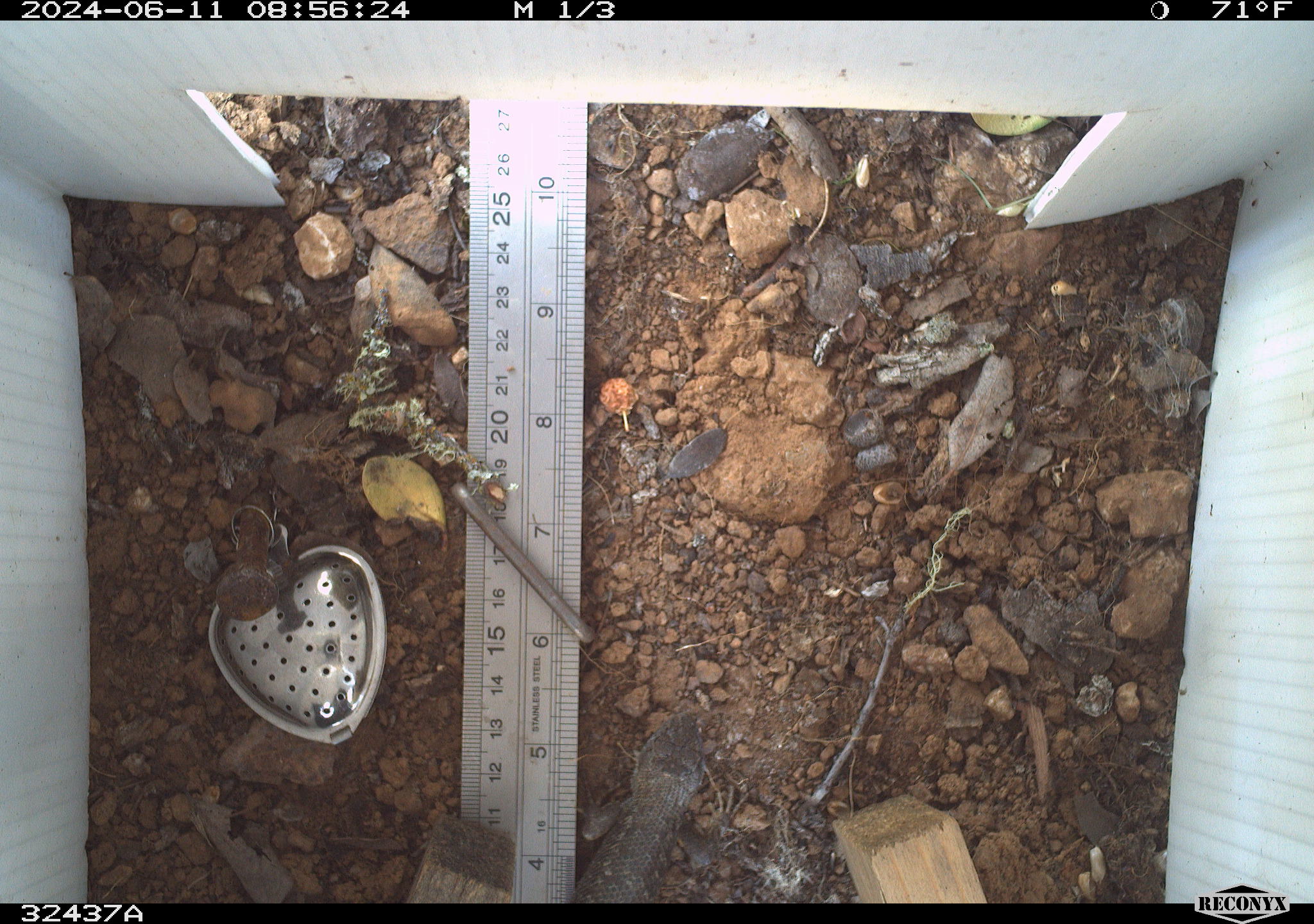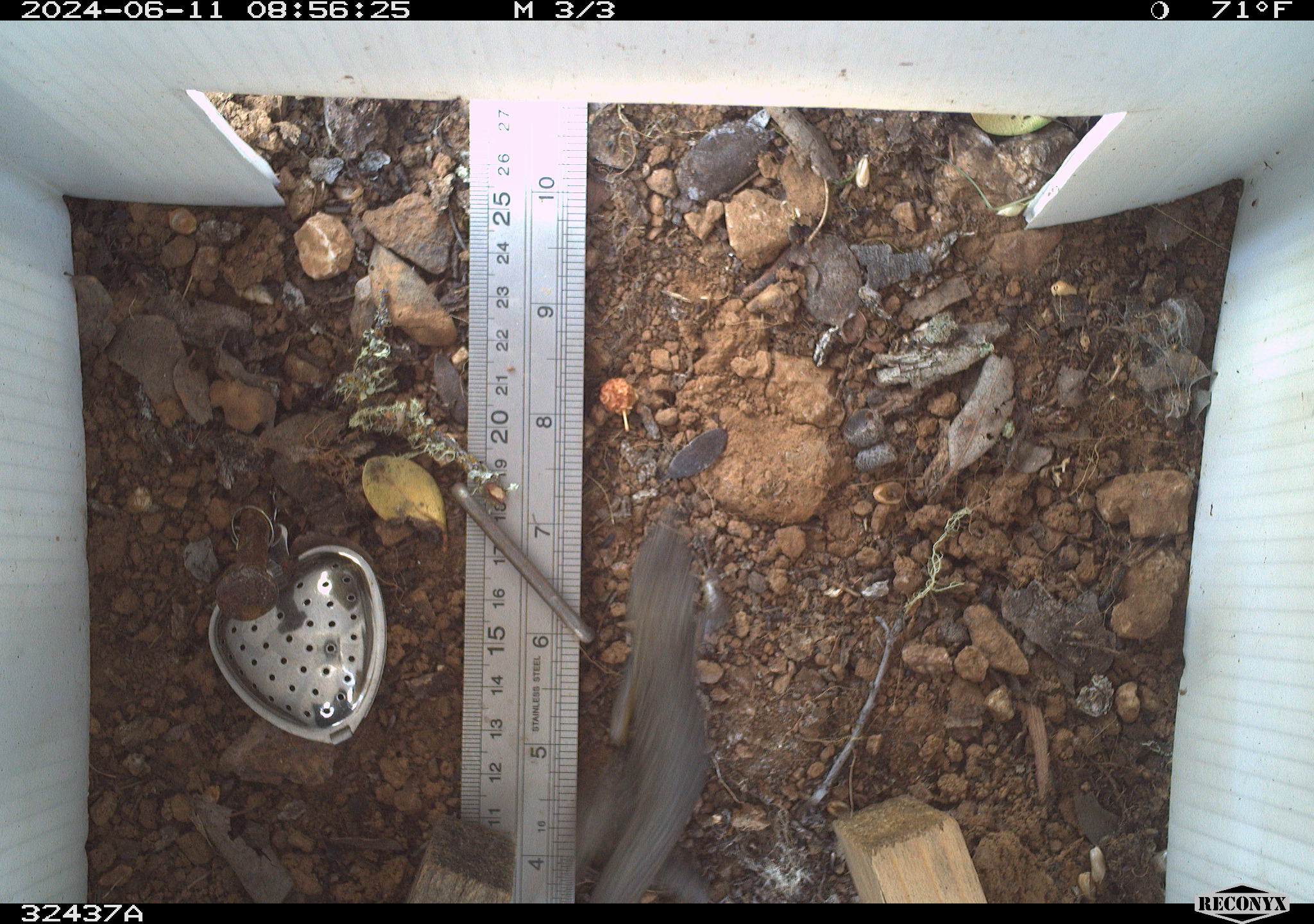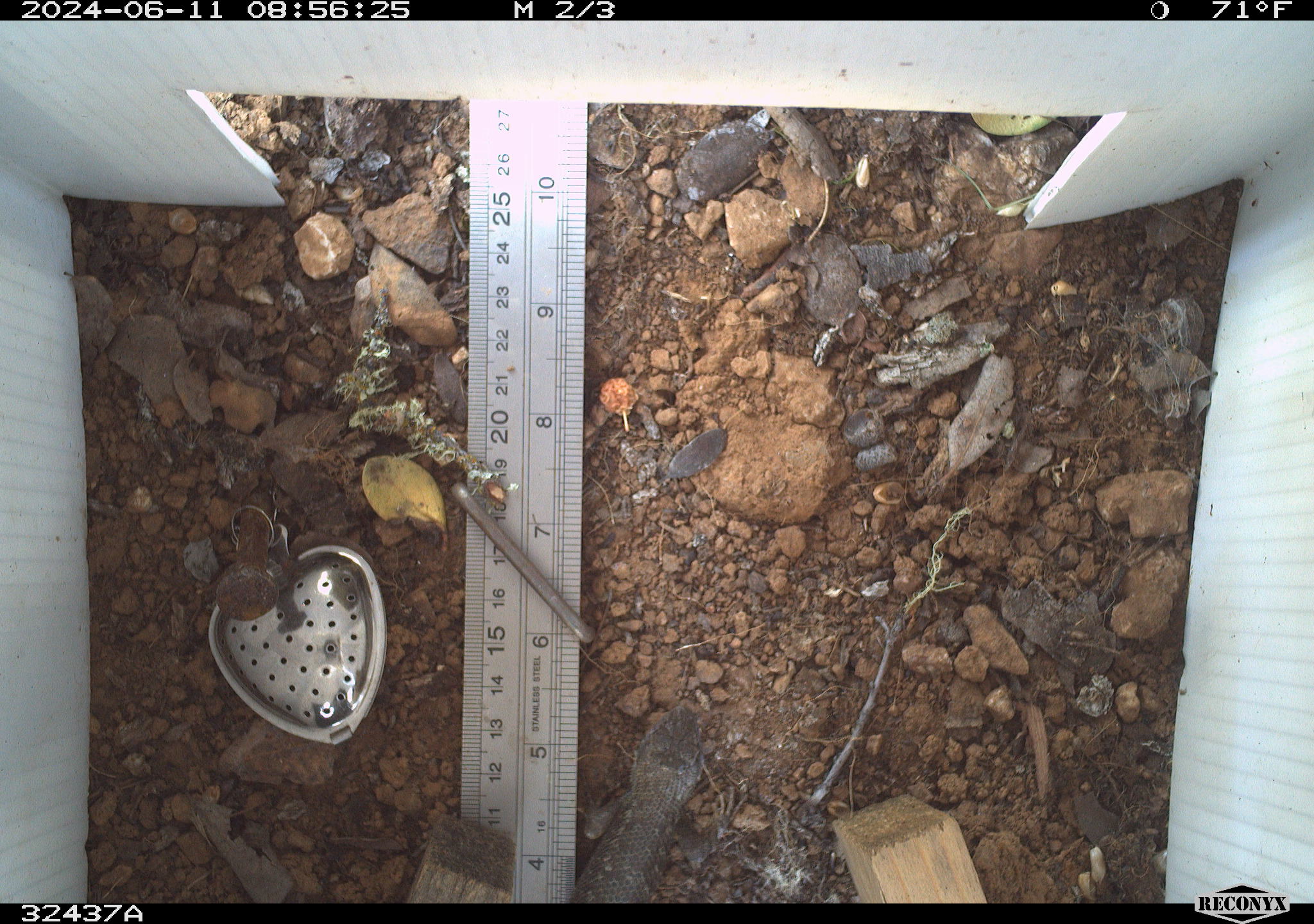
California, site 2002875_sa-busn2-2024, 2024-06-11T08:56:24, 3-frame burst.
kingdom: Animalia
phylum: Chordata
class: Reptilia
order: Squamata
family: Phrynosomatidae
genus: Sceloporus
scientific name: Sceloporus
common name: spiny lizards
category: sceloporus species